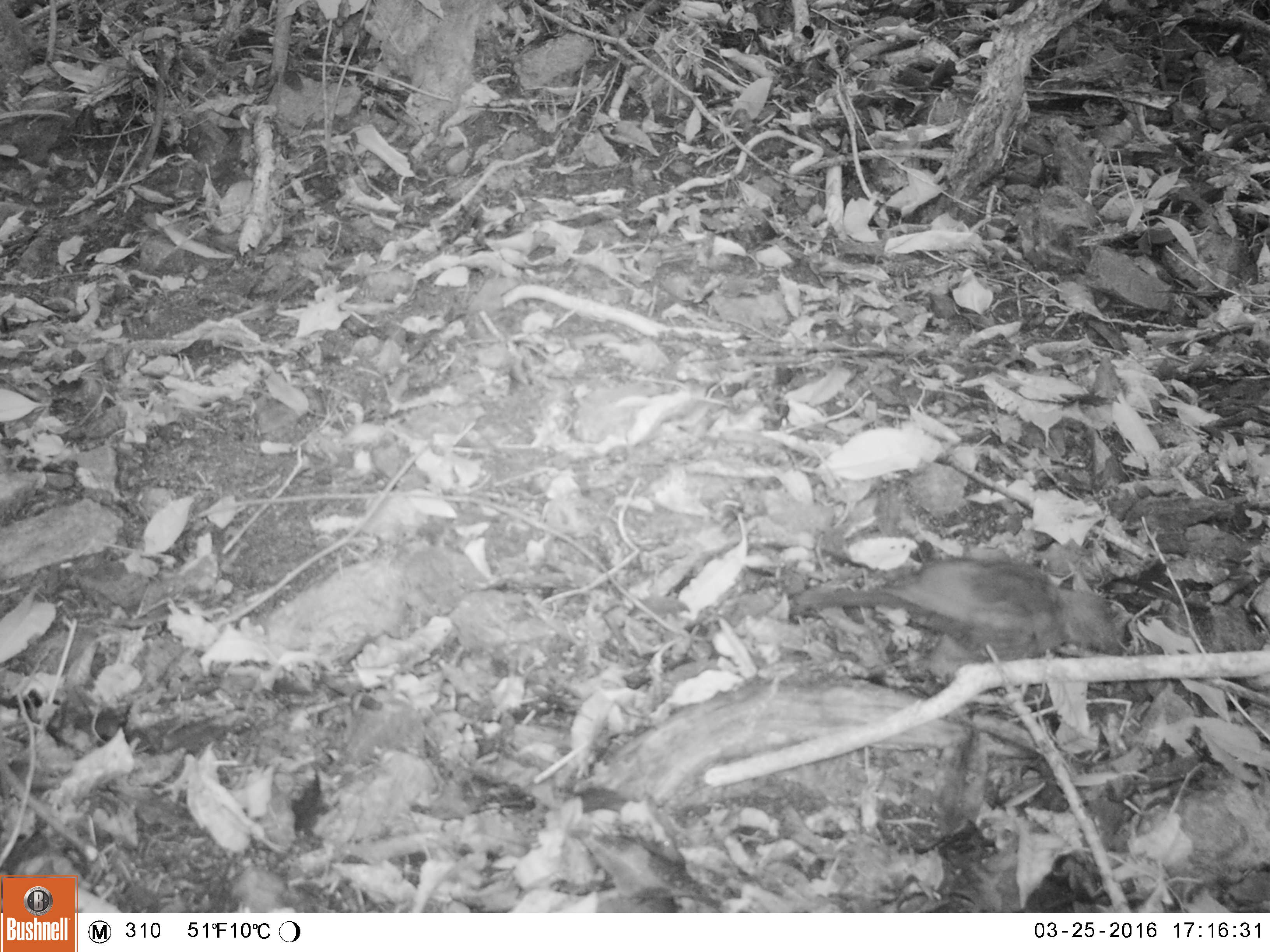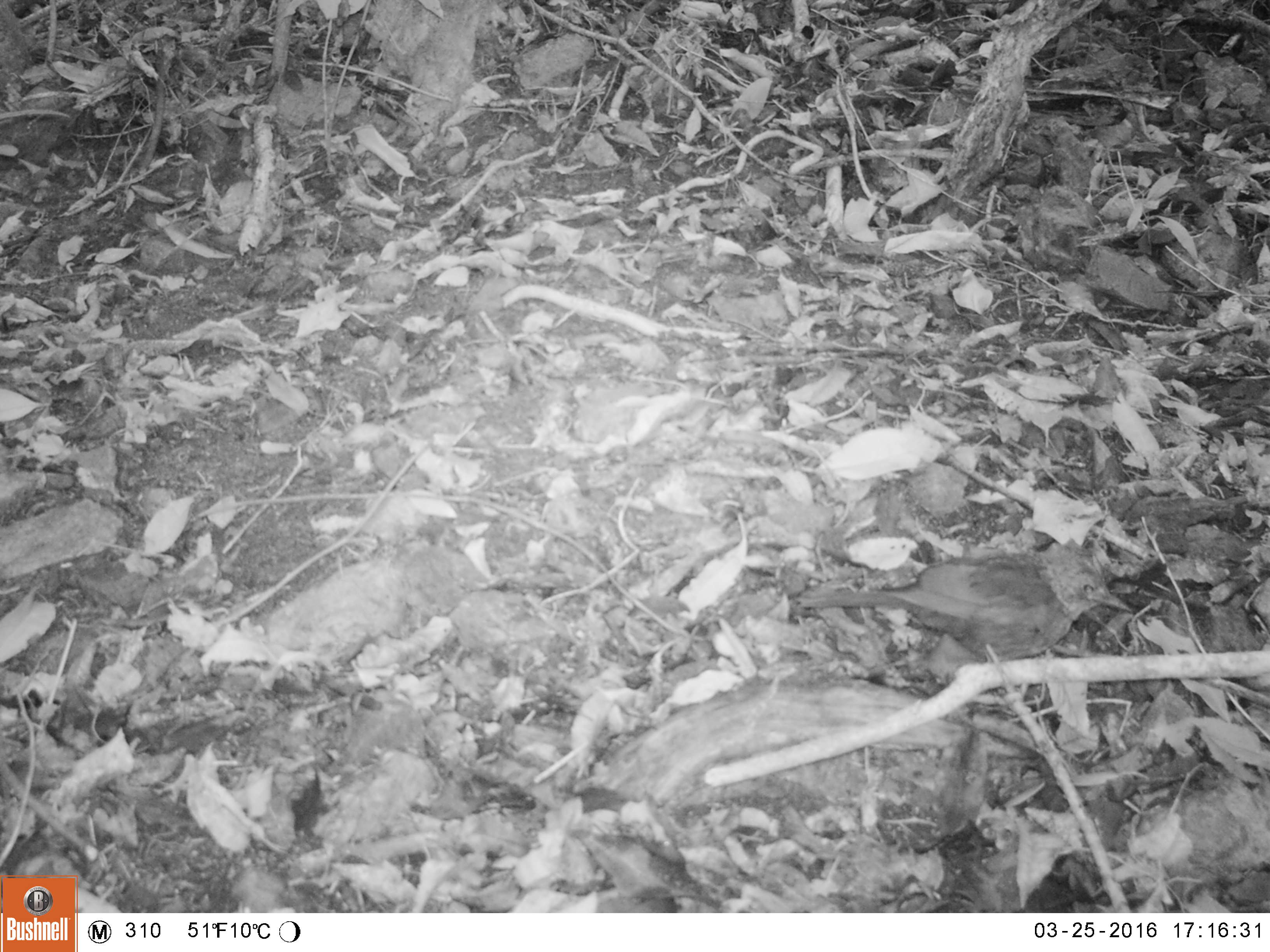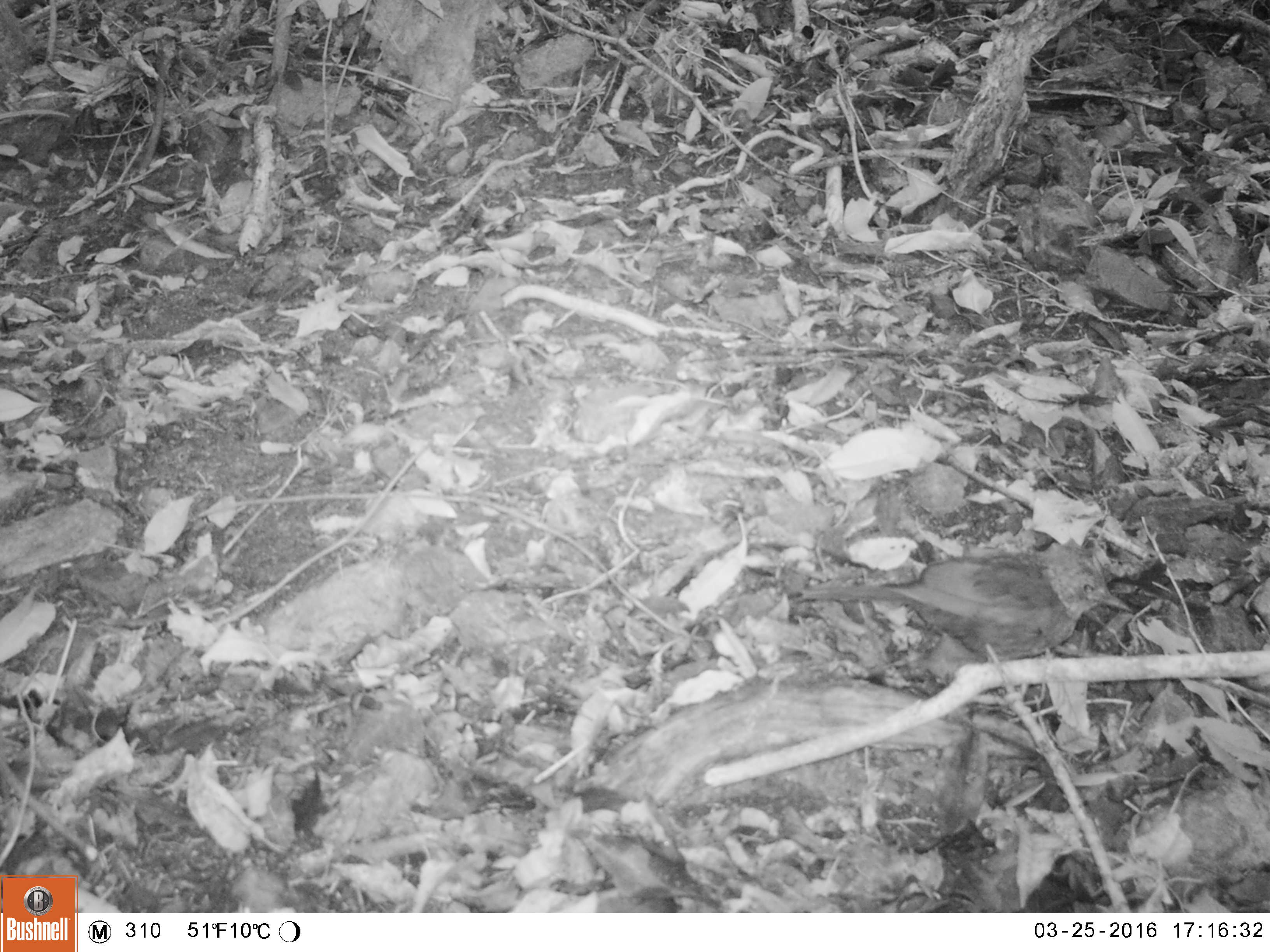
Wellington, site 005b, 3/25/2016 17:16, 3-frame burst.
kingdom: Animalia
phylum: Chordata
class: Aves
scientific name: Aves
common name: bird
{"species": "bird (Aves)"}